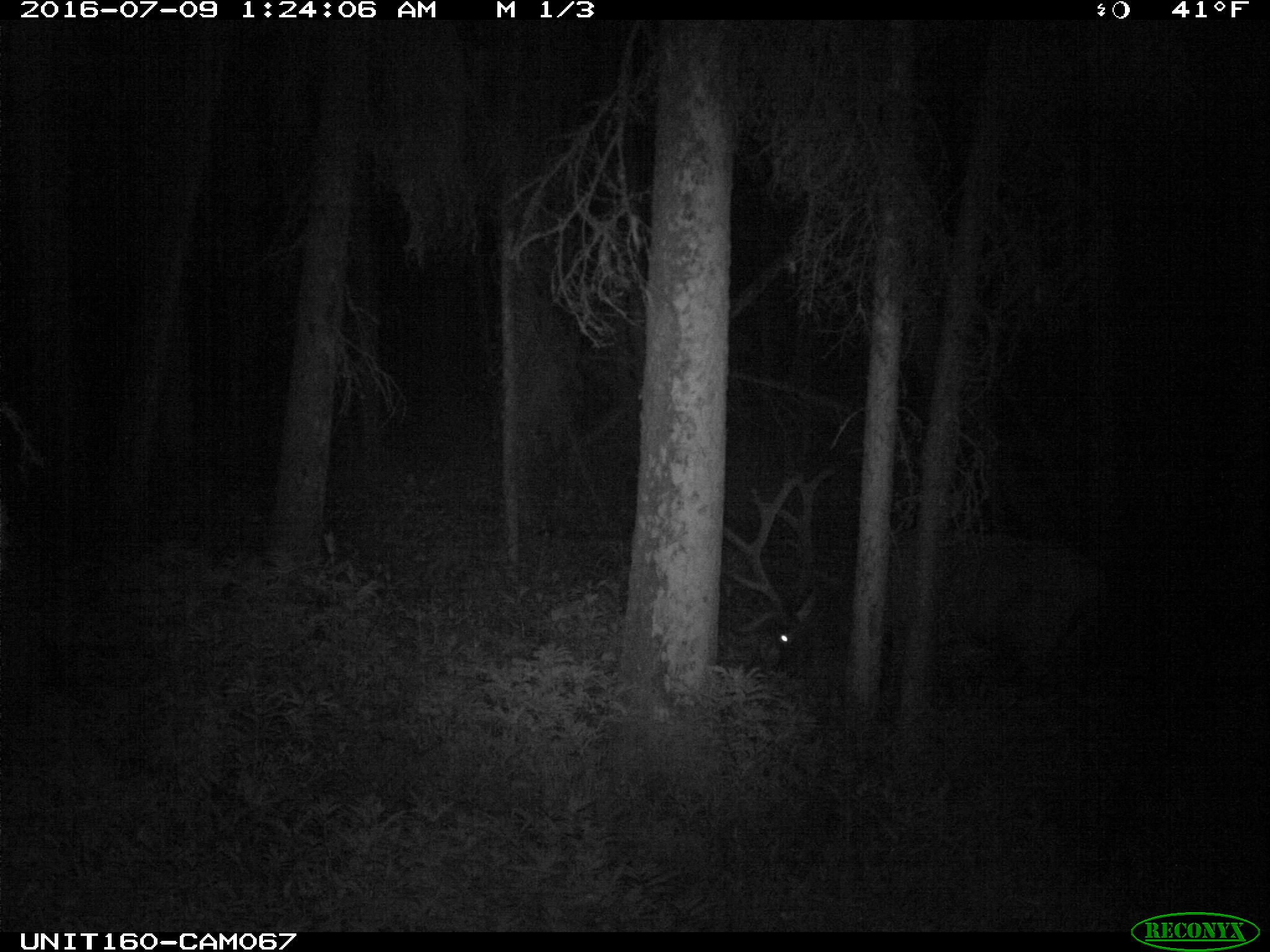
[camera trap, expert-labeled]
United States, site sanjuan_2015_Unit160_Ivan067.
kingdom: Animalia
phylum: Chordata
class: Mammalia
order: Artiodactyla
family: Cervidae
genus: Cervus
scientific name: Cervus elaphus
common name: red deer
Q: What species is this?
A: Cervus elaphus (red deer).